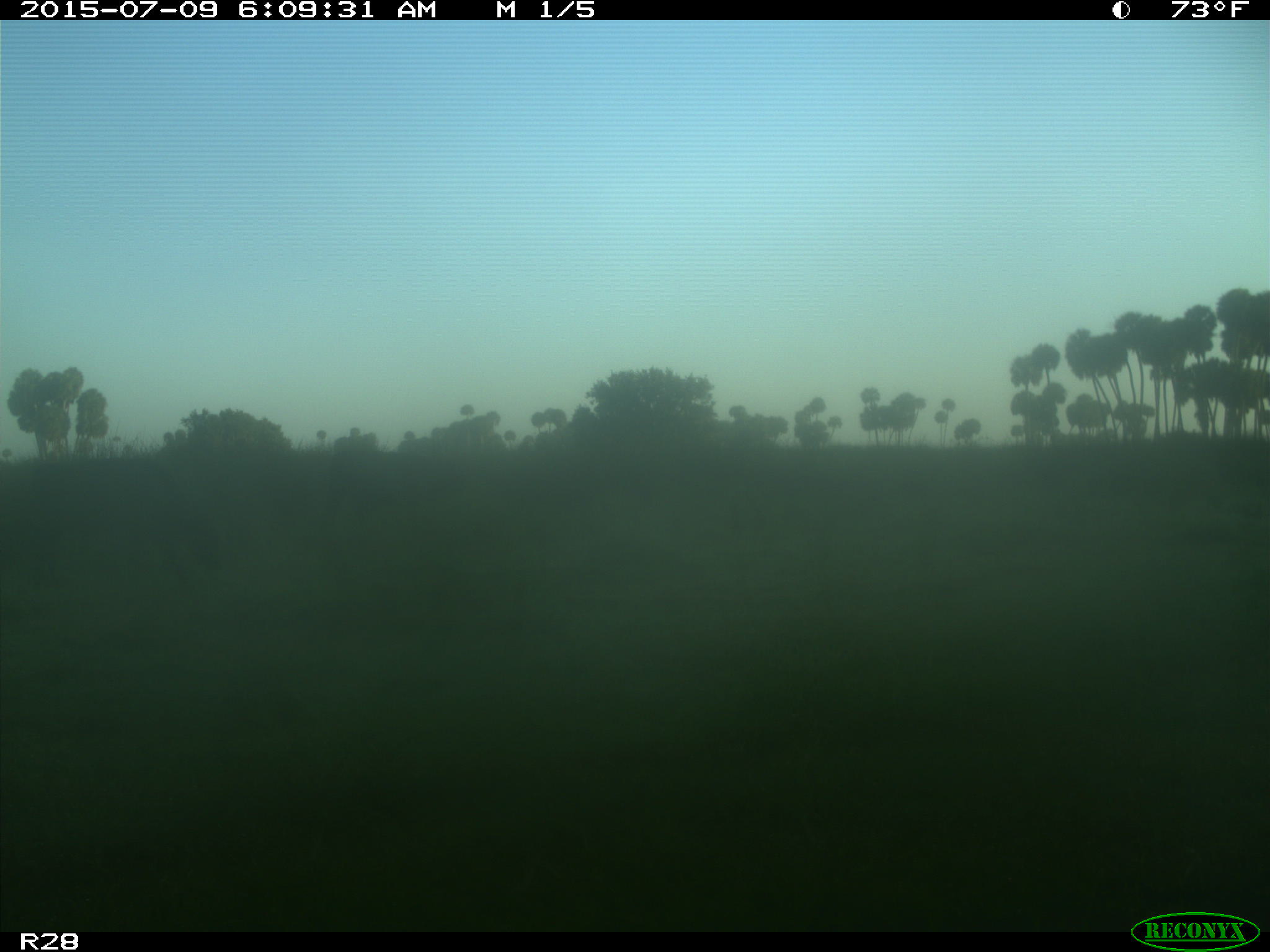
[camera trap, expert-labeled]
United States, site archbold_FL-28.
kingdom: Animalia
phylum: Chordata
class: Mammalia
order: Artiodactyla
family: Bovidae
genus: Bos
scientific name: Bos taurus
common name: domestic cow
Bos taurus (domestic cow).